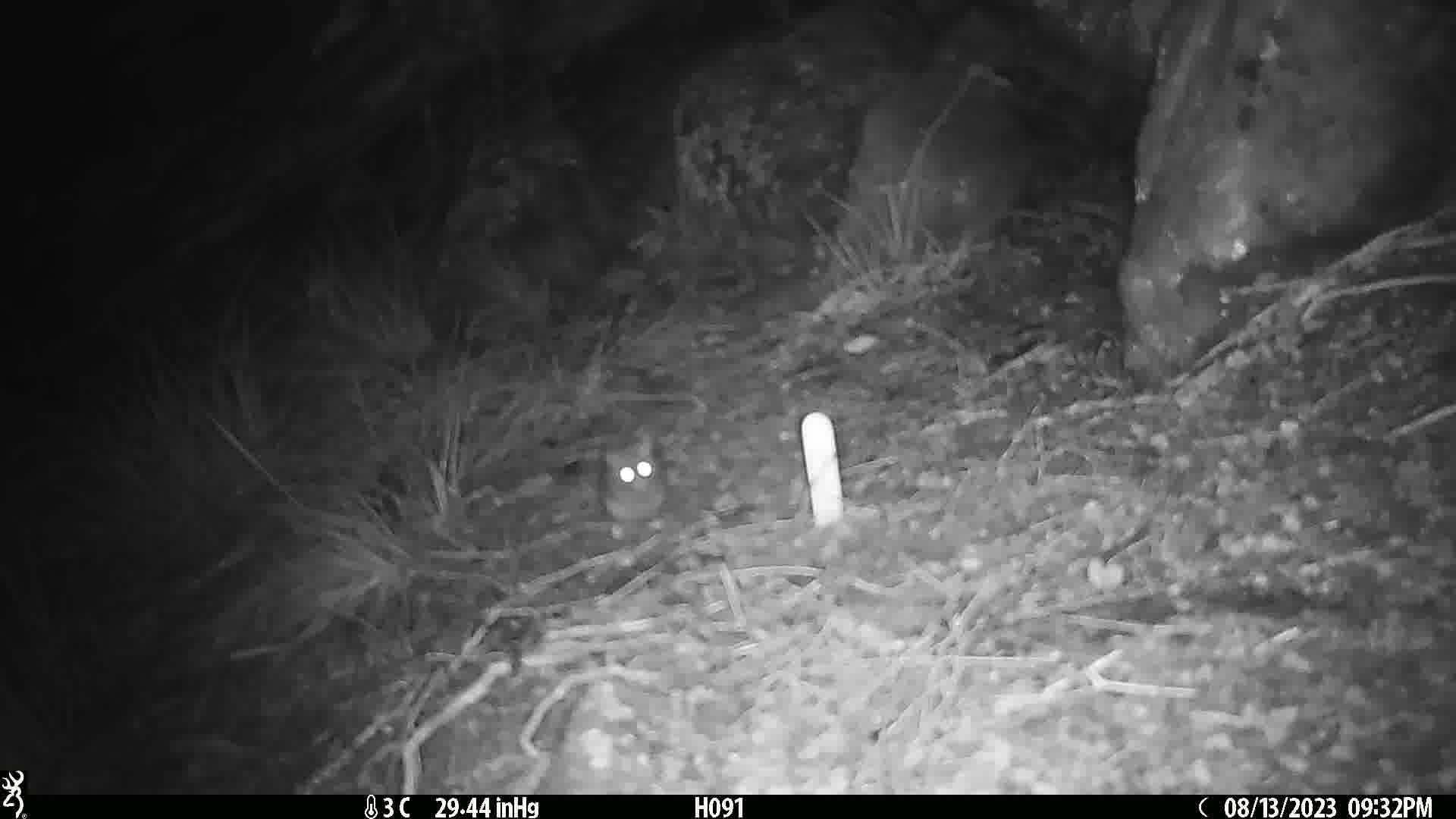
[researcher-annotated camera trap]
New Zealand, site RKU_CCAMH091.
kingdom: Animalia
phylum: Chordata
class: Mammalia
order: Rodentia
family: Muridae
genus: Rattus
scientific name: Rattus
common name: rat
Rat (Rattus).